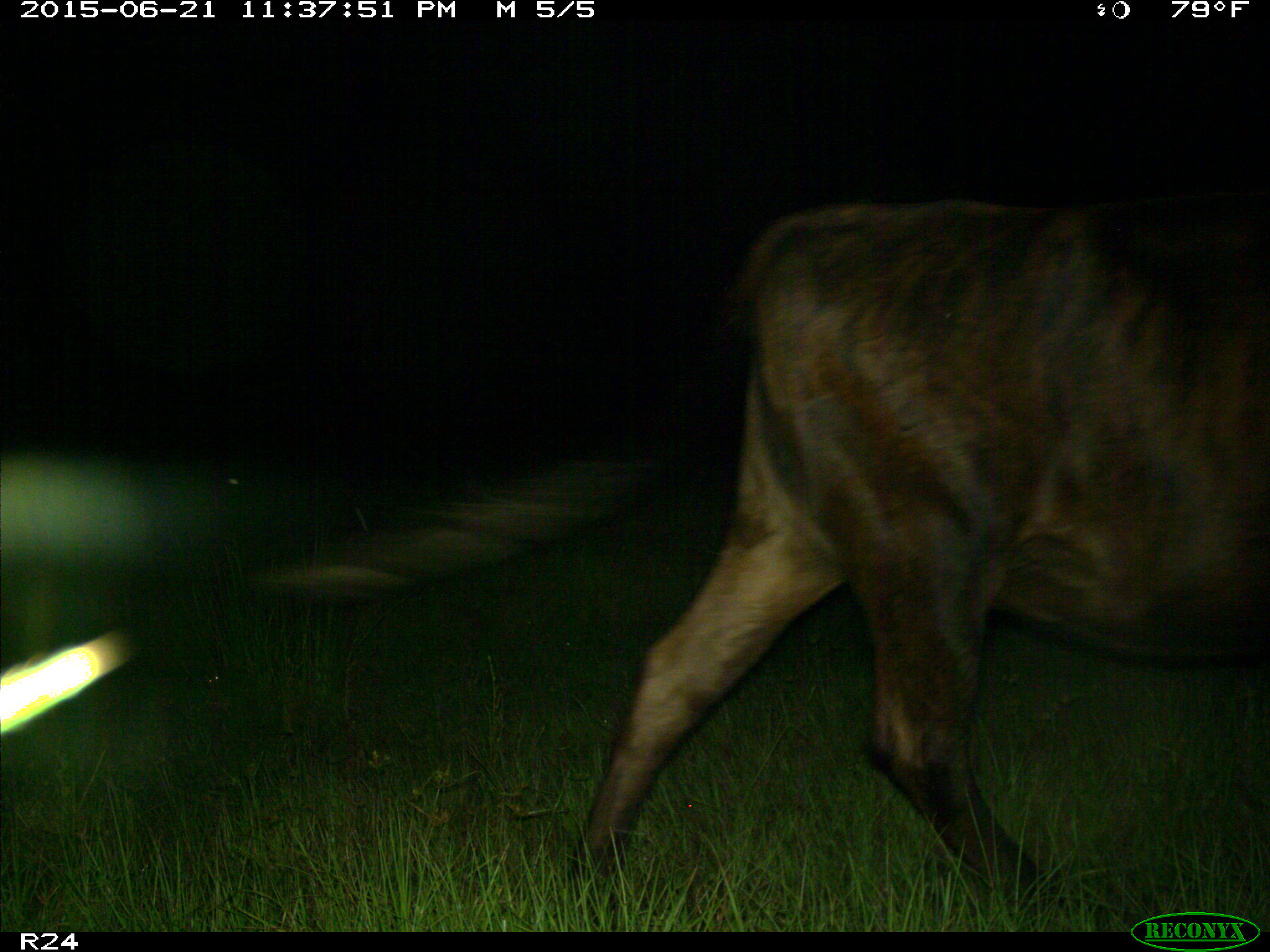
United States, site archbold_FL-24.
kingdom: Animalia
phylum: Chordata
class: Mammalia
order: Artiodactyla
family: Bovidae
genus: Bos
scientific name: Bos taurus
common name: domestic cow